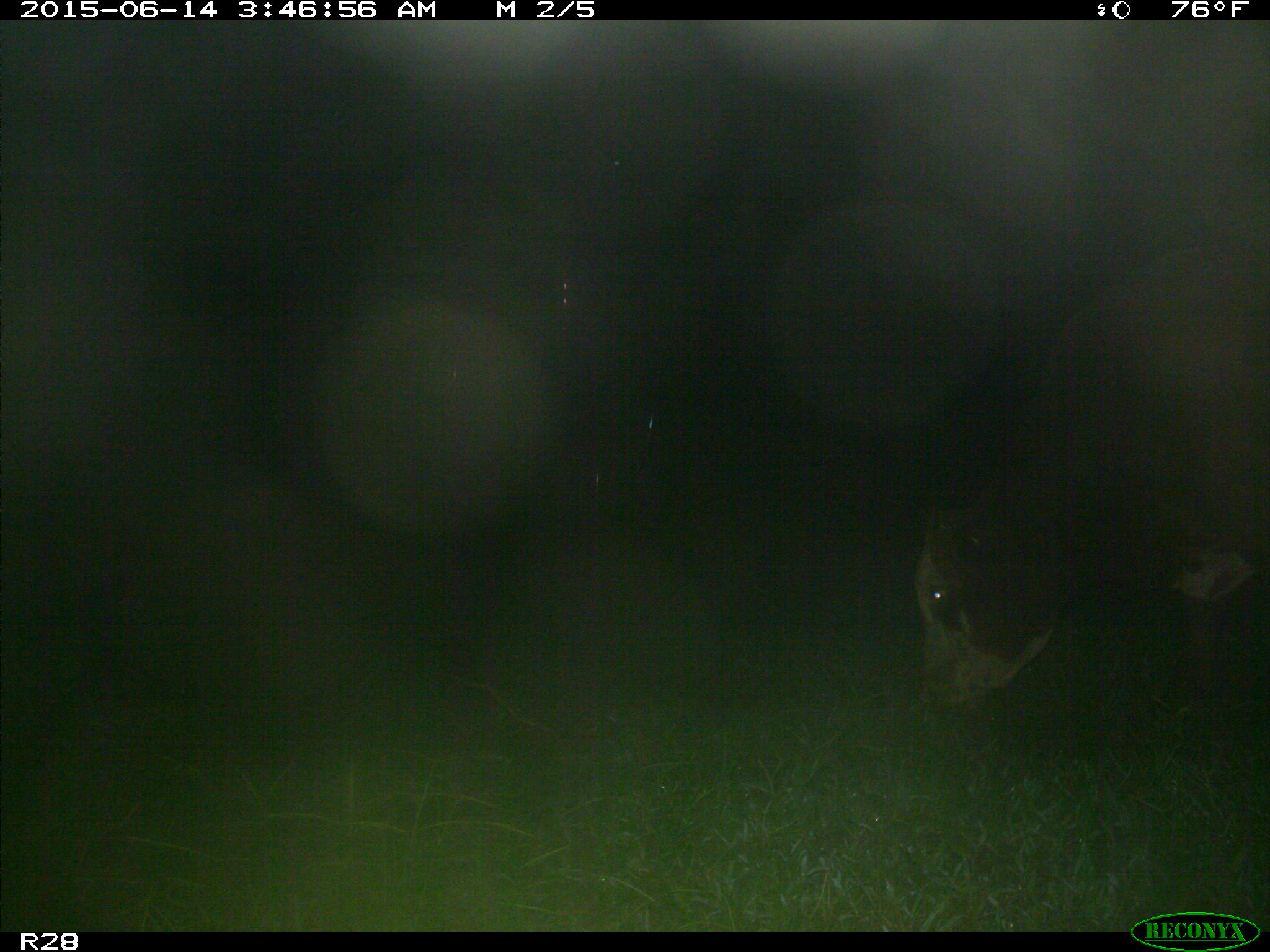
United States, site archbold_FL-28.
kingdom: Animalia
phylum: Chordata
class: Mammalia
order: Artiodactyla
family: Bovidae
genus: Bos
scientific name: Bos taurus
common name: domestic cow